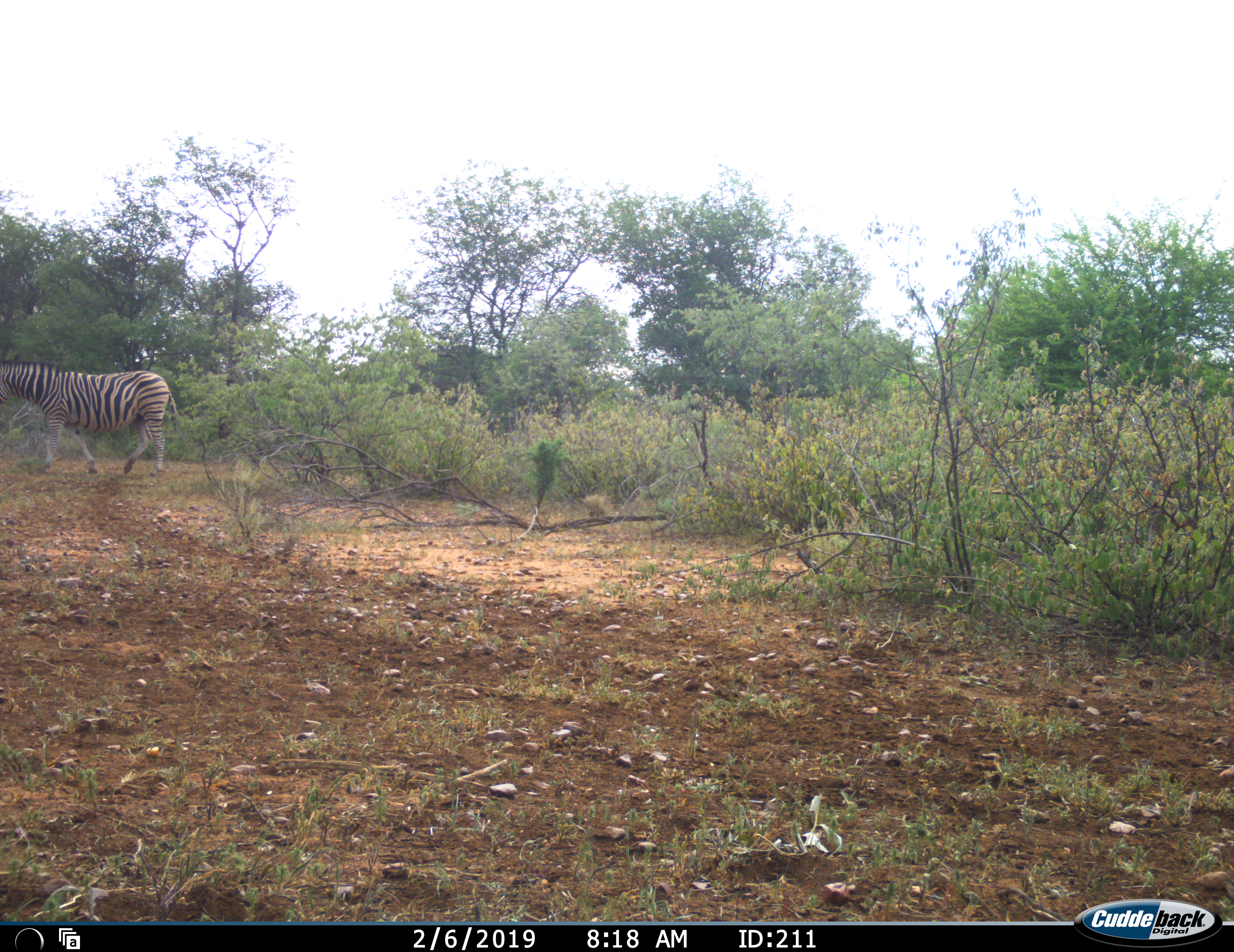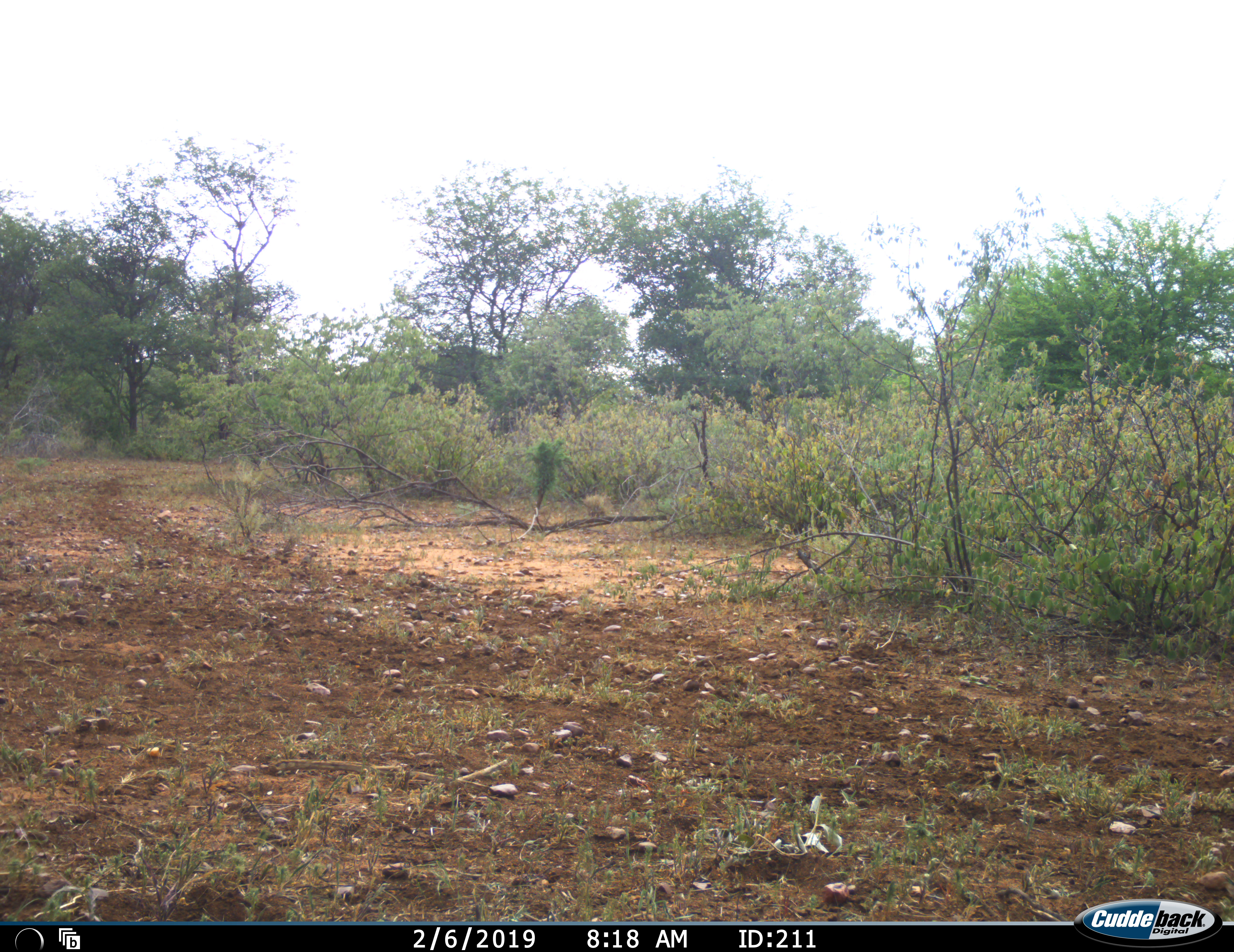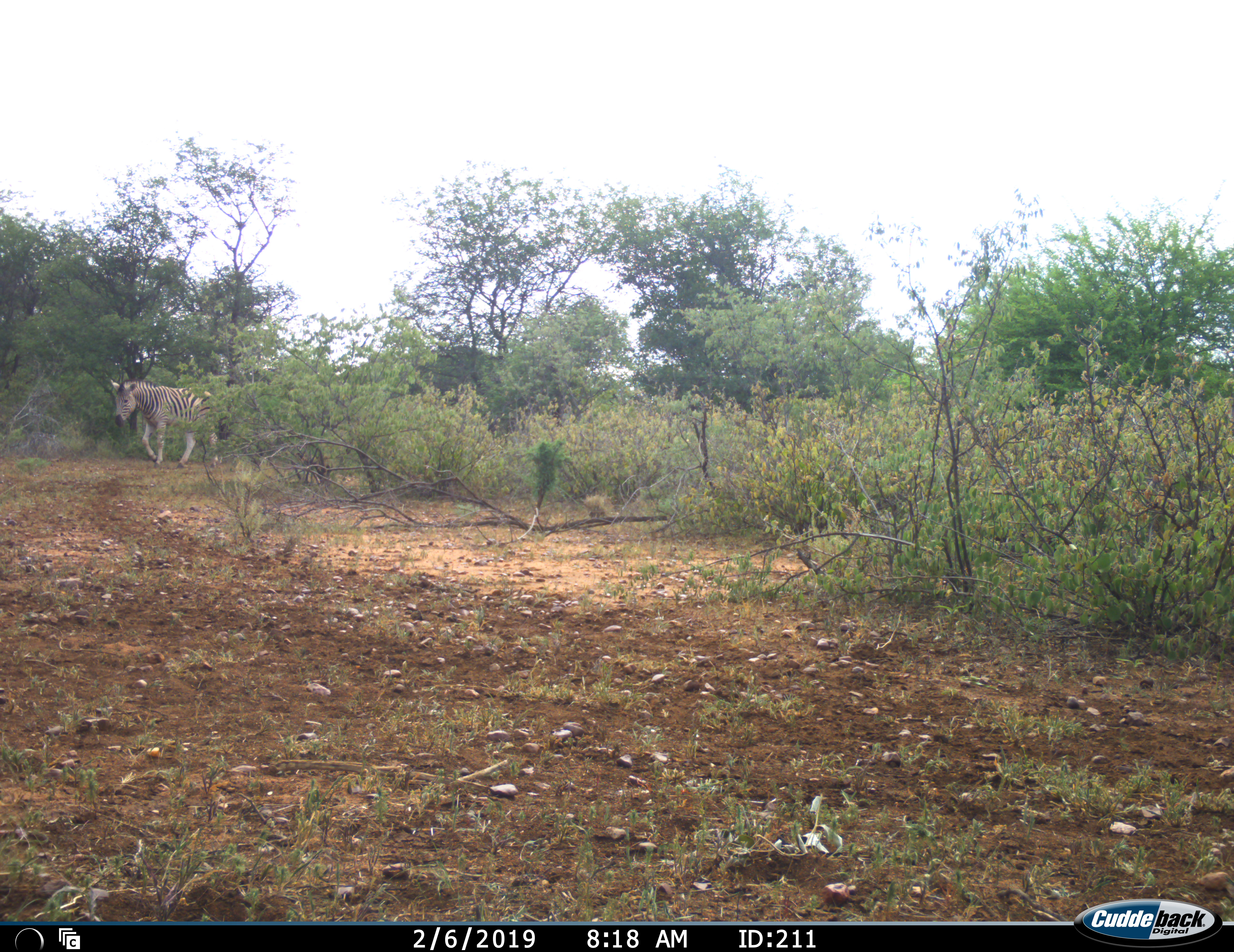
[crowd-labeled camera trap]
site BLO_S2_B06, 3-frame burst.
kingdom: Animalia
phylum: Chordata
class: Mammalia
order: Perissodactyla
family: Equidae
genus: Equus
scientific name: Equus quagga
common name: plains zebra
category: zebraplains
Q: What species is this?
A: Zebraplains (plains zebra) (Equus quagga).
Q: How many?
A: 2.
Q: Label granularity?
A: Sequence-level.